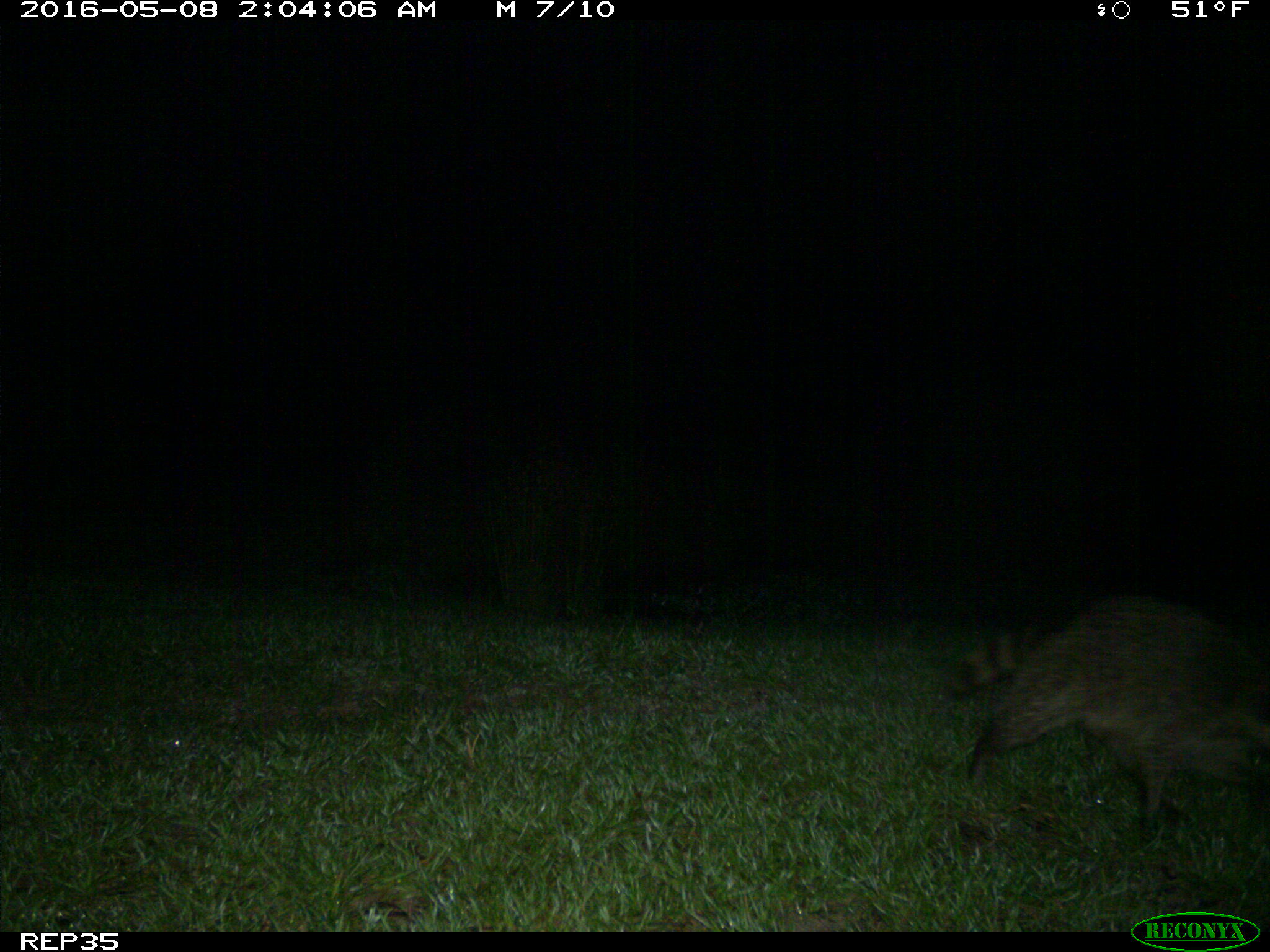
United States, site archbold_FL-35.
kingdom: Animalia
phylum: Chordata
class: Mammalia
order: Carnivora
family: Procyonidae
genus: Procyon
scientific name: Procyon lotor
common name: common raccoon